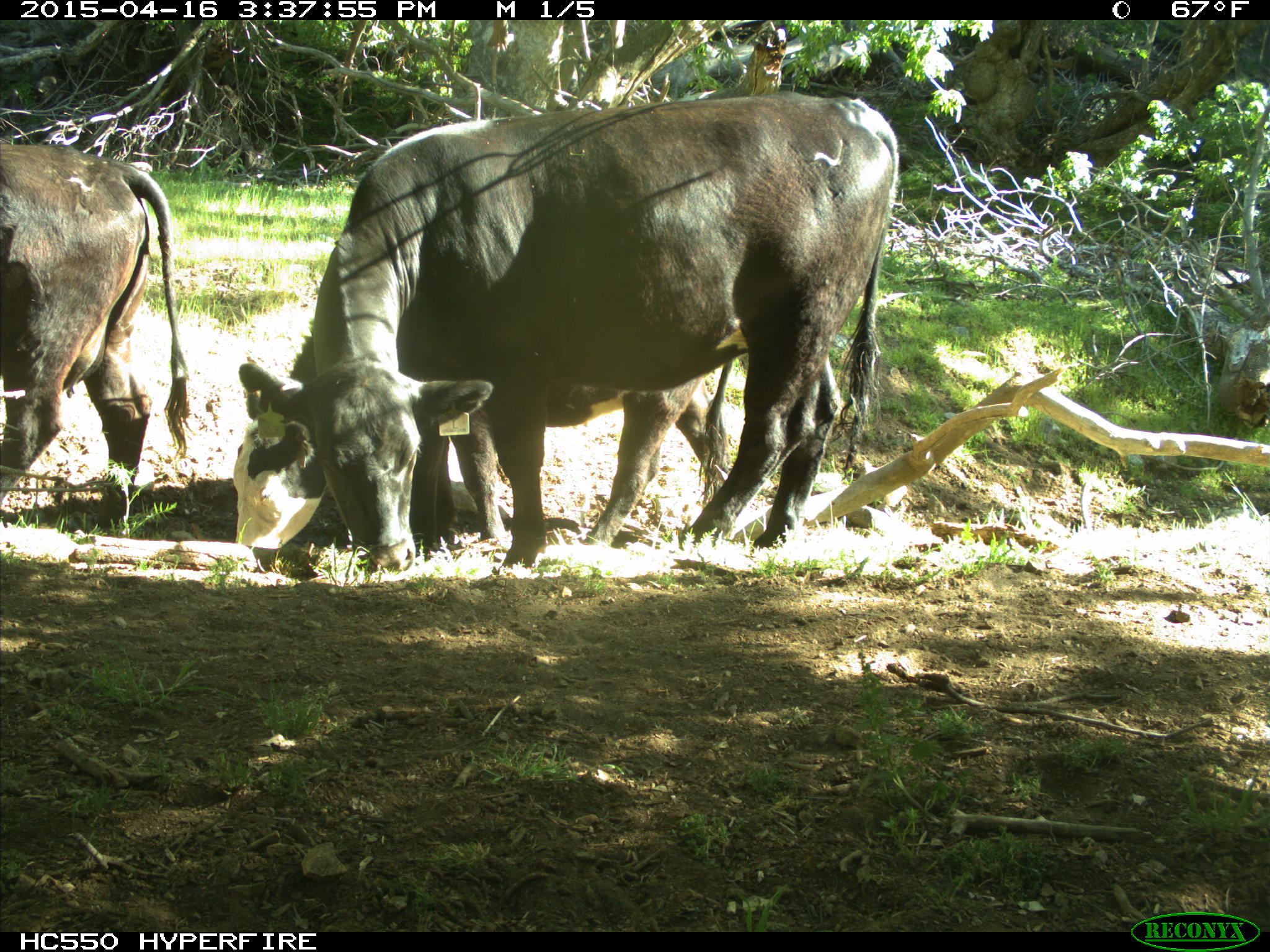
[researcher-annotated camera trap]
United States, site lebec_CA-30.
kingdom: Animalia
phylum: Chordata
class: Mammalia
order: Artiodactyla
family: Bovidae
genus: Bos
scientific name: Bos taurus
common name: domestic cow